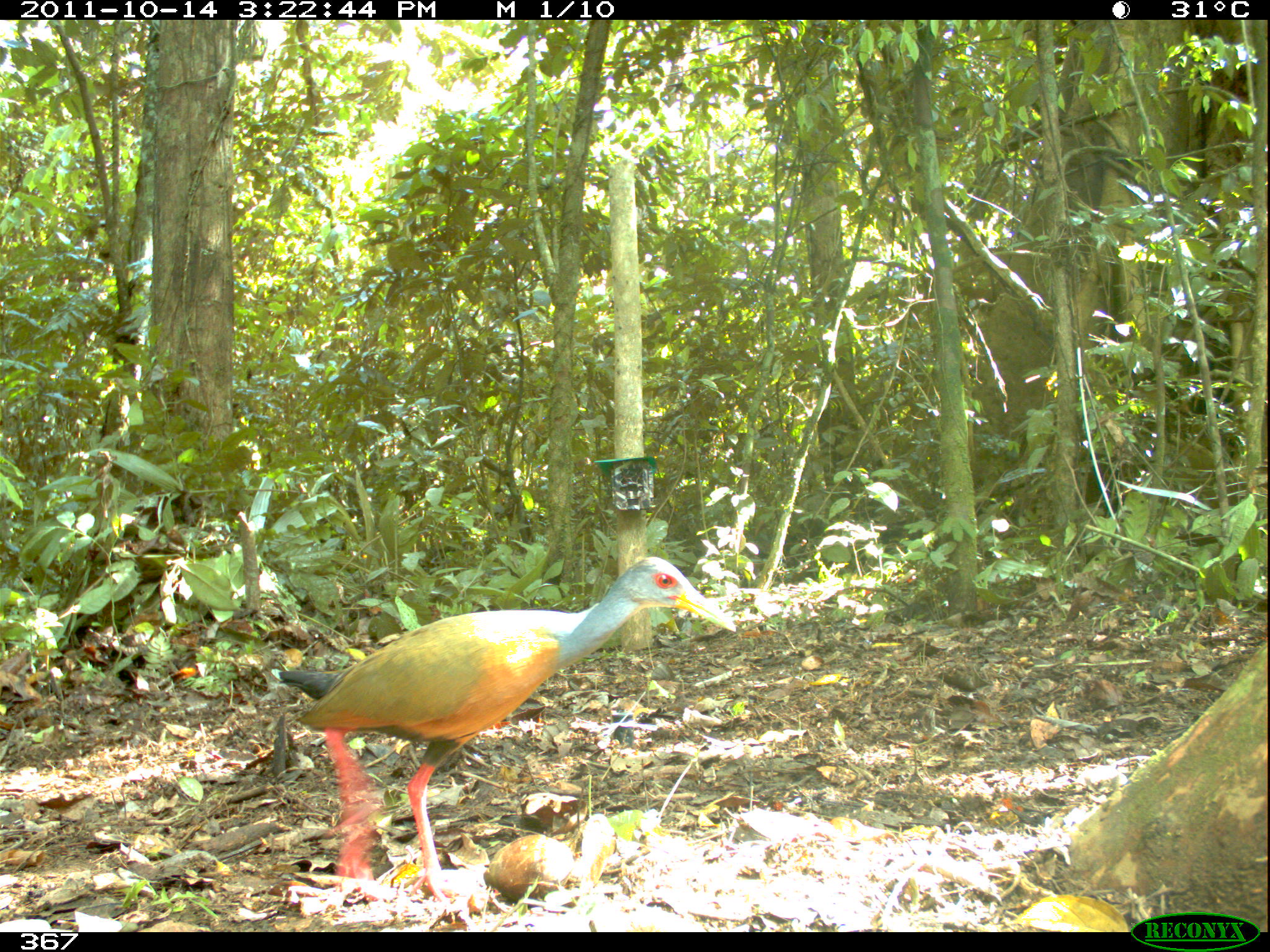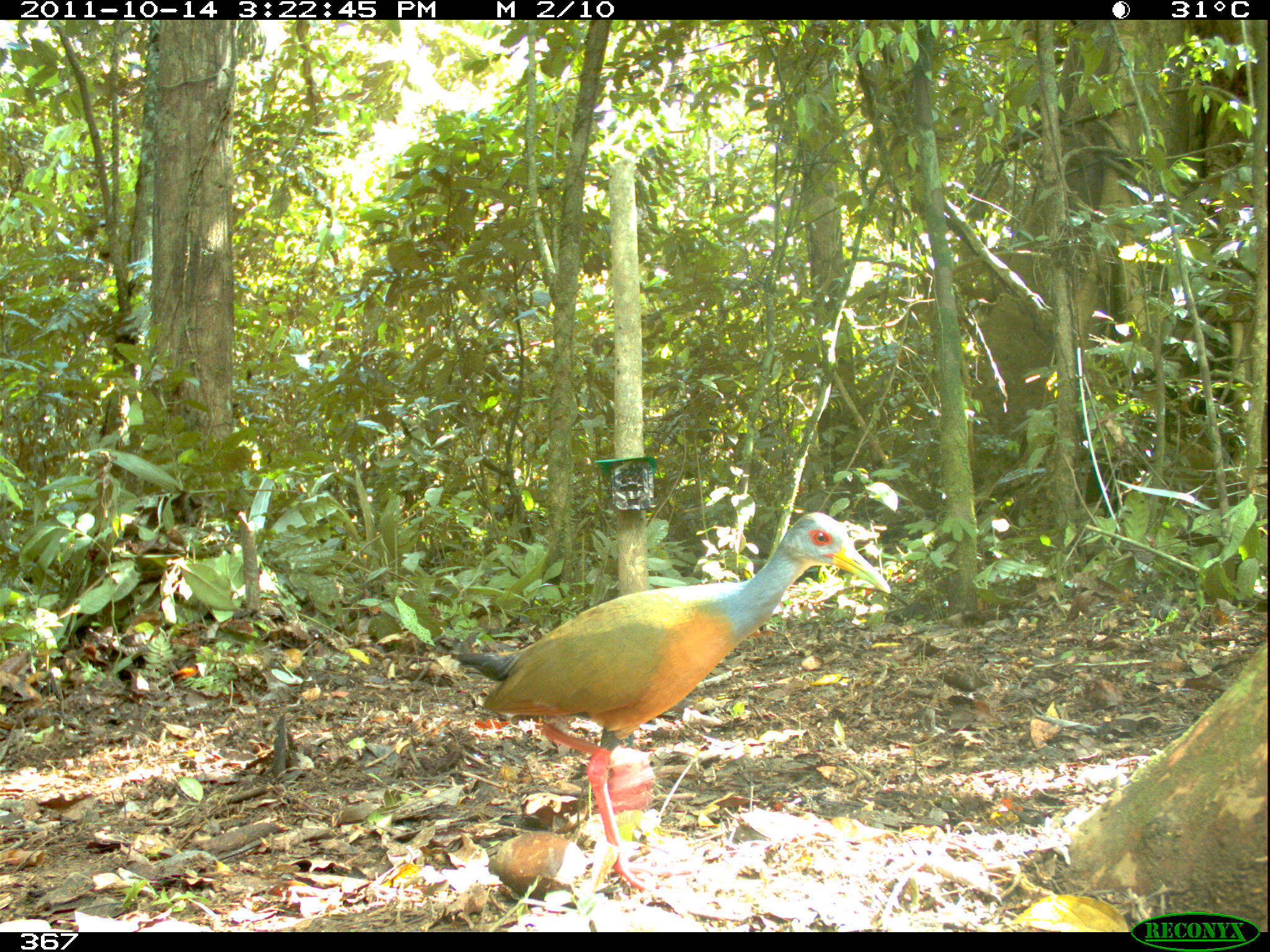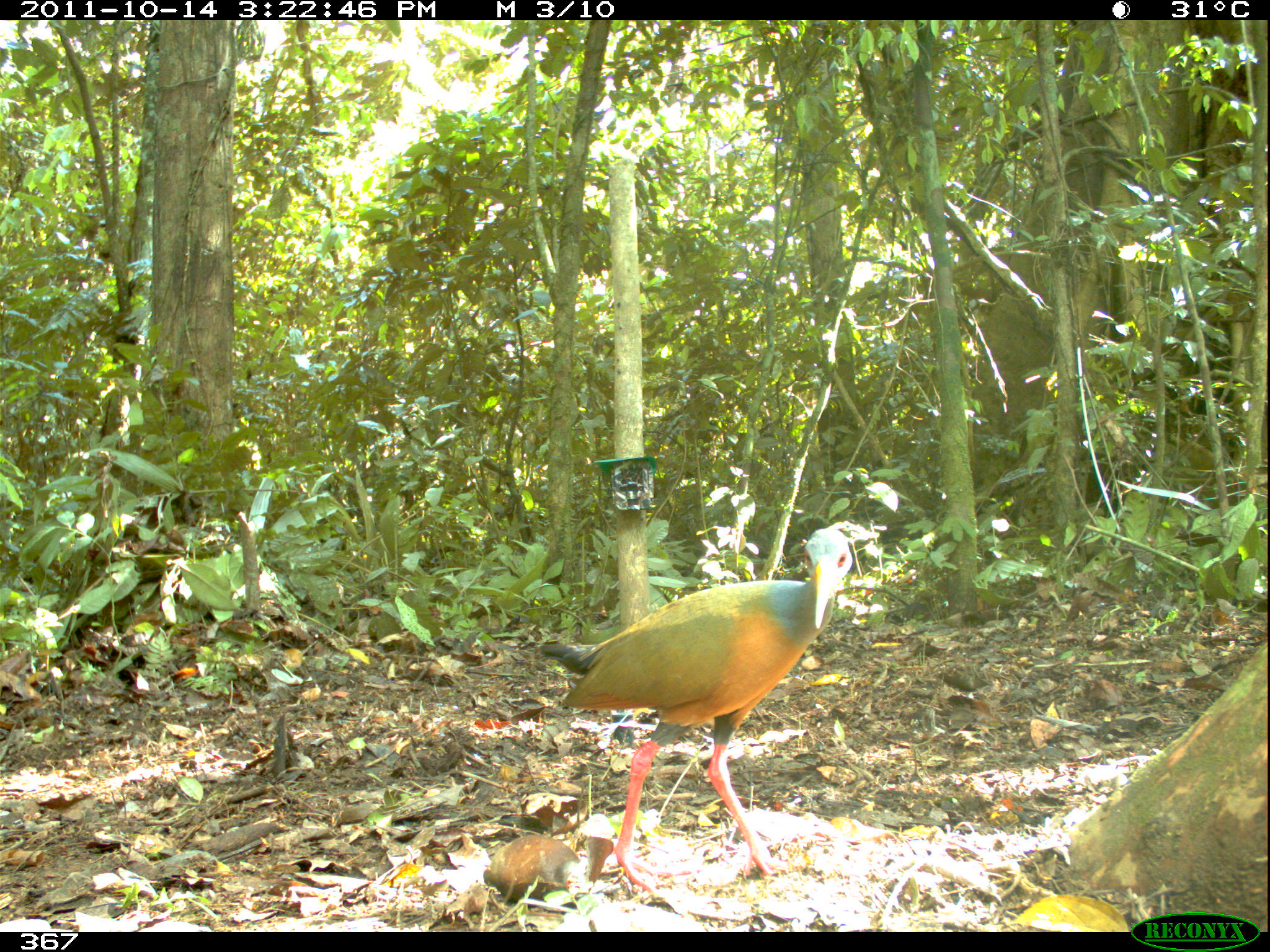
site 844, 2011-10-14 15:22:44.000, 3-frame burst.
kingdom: Animalia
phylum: Chordata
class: Aves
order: Gruiformes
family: Rallidae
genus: Aramides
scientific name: Aramides cajaneus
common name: gray-cowled wood-rail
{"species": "Aramides cajaneus (gray-cowled wood-rail)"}